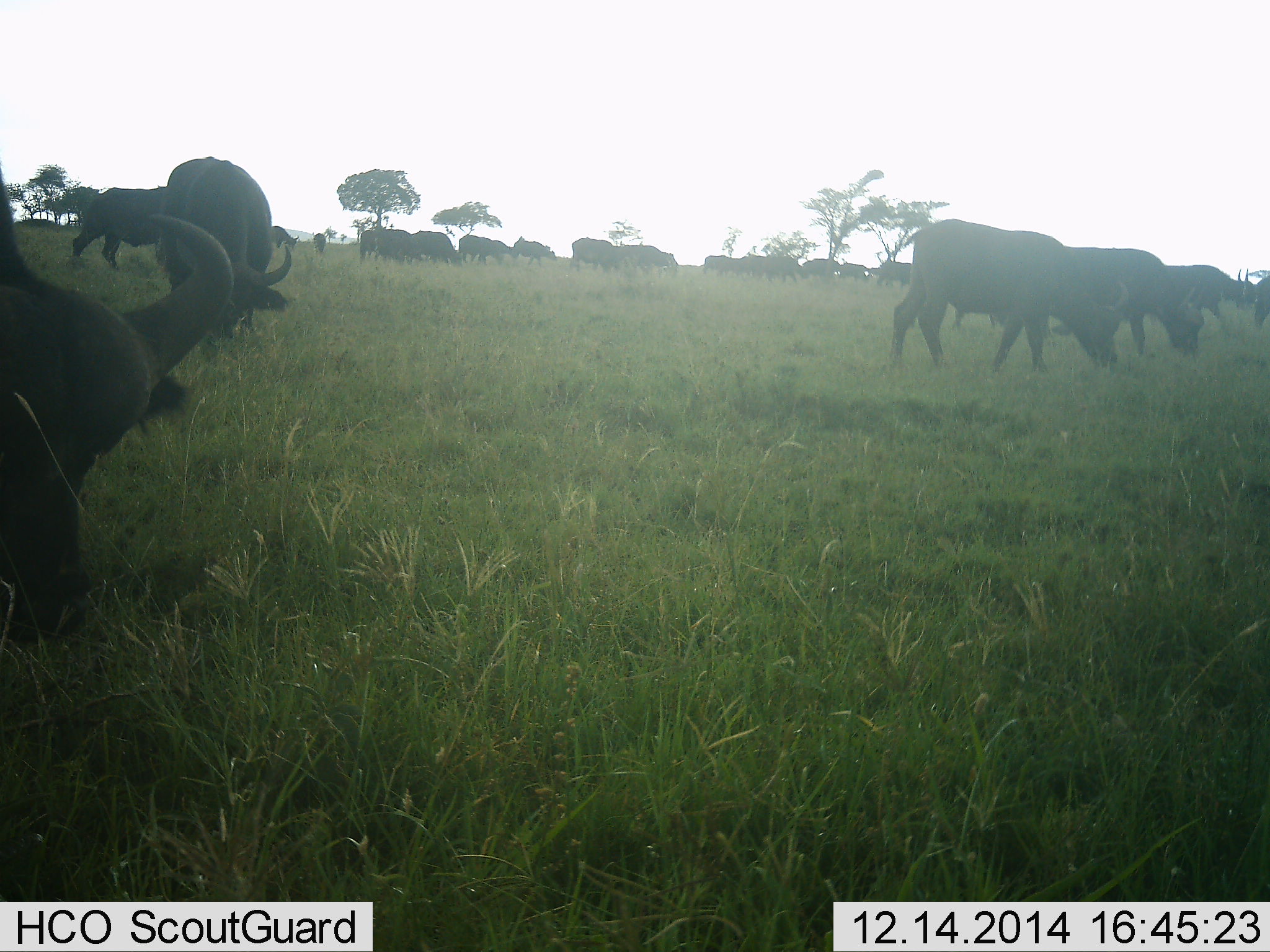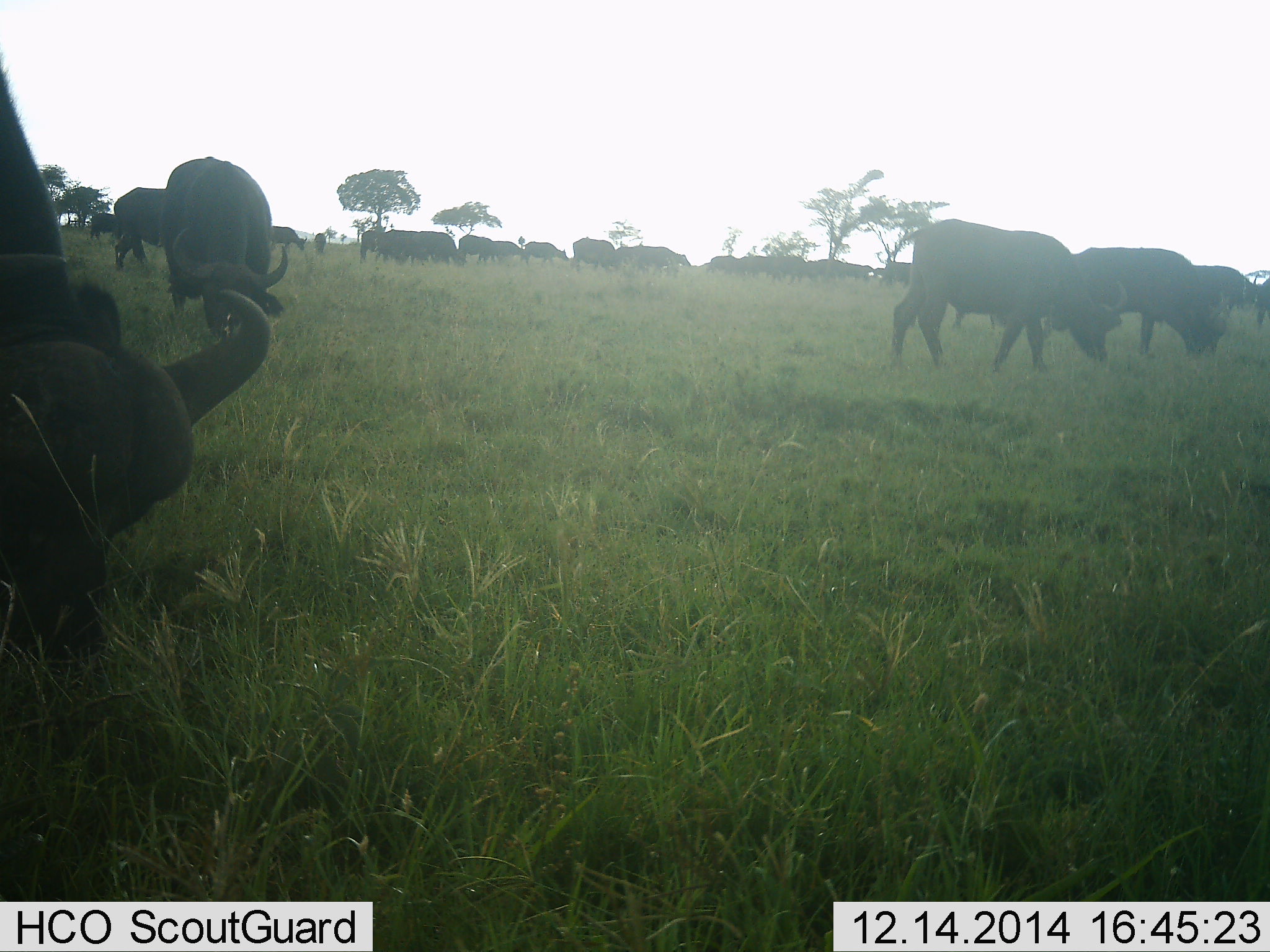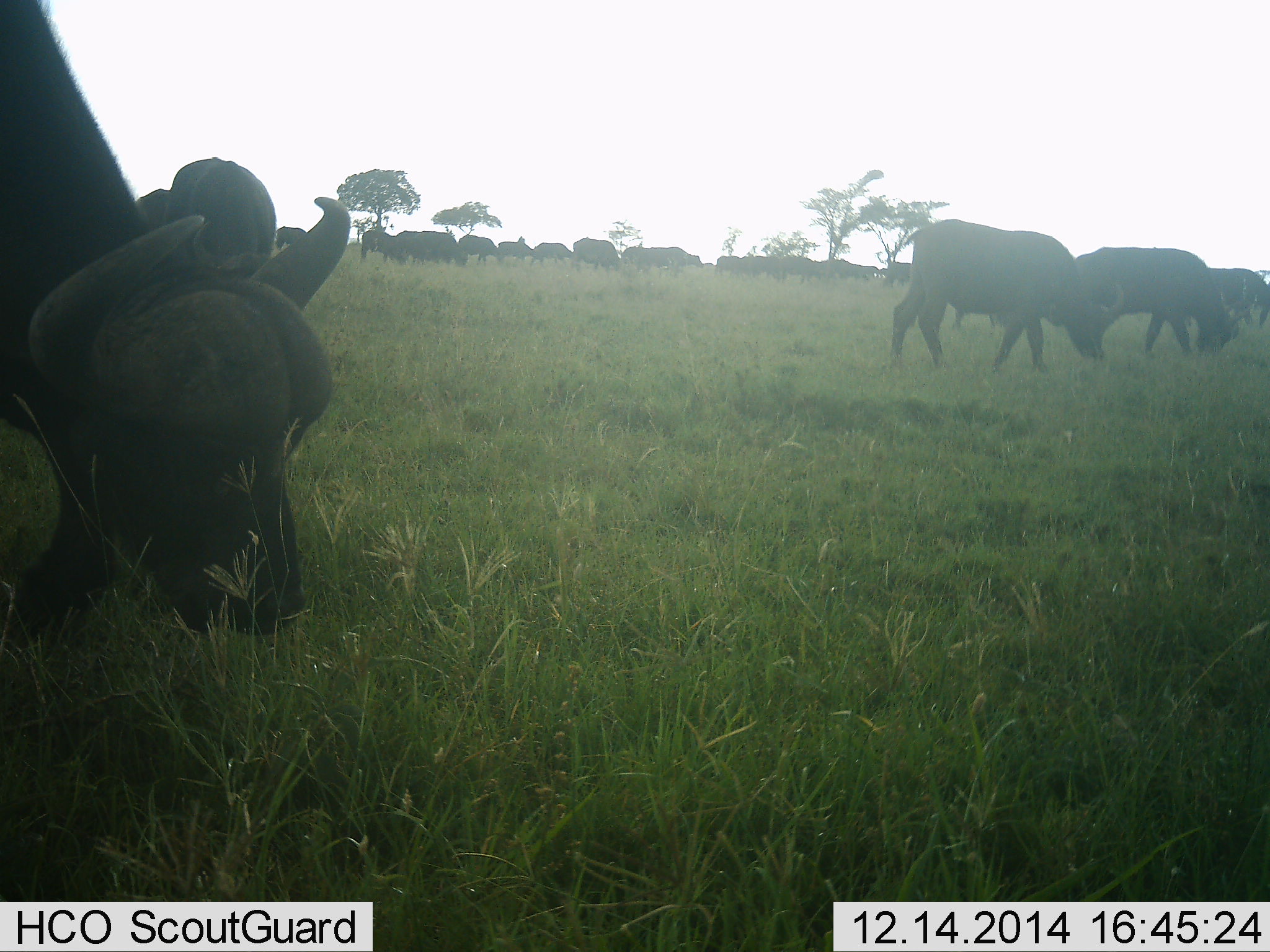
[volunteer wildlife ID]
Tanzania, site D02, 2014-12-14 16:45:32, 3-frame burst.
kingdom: Animalia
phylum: Chordata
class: Mammalia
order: Artiodactyla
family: Bovidae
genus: Syncerus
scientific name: Syncerus caffer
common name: cape buffalo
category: buffalo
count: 11-50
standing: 20%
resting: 0%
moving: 20%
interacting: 0%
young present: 0%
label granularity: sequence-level